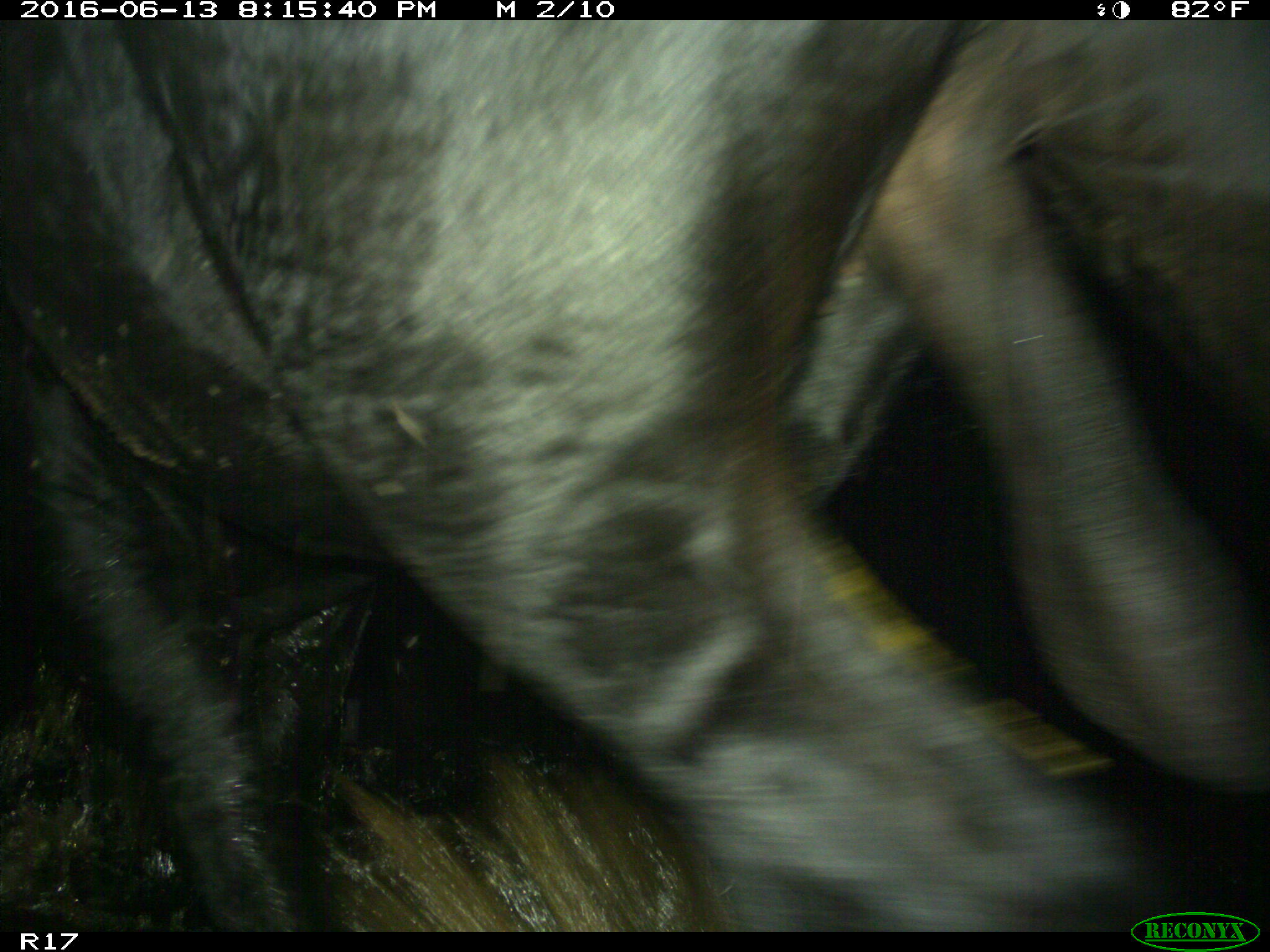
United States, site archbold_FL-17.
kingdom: Animalia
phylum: Chordata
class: Mammalia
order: Artiodactyla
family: Bovidae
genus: Bos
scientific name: Bos taurus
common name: domestic cow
Bos taurus (domestic cow).